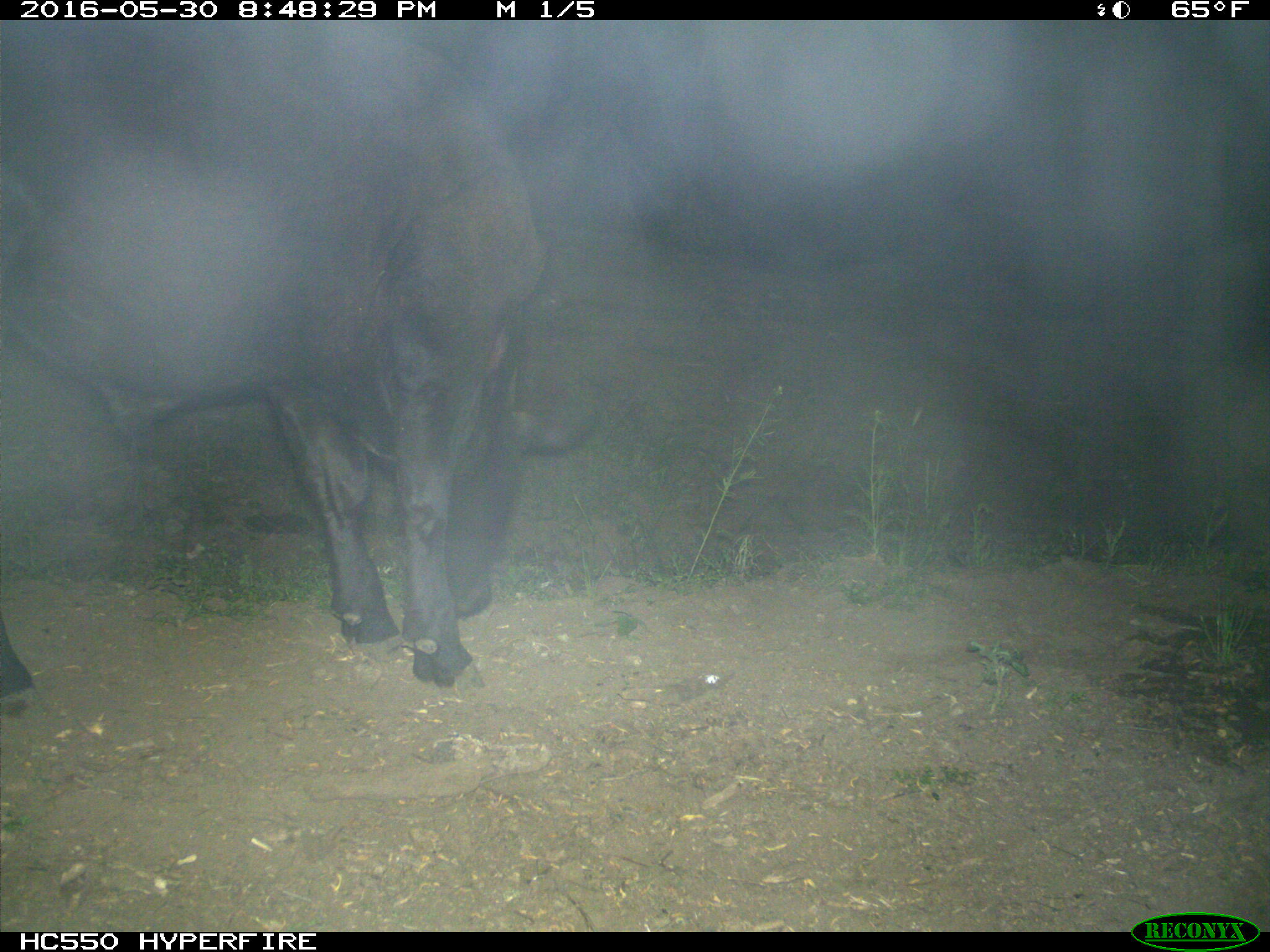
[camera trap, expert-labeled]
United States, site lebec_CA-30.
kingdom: Animalia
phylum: Chordata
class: Mammalia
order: Artiodactyla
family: Bovidae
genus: Bos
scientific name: Bos taurus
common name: domestic cow